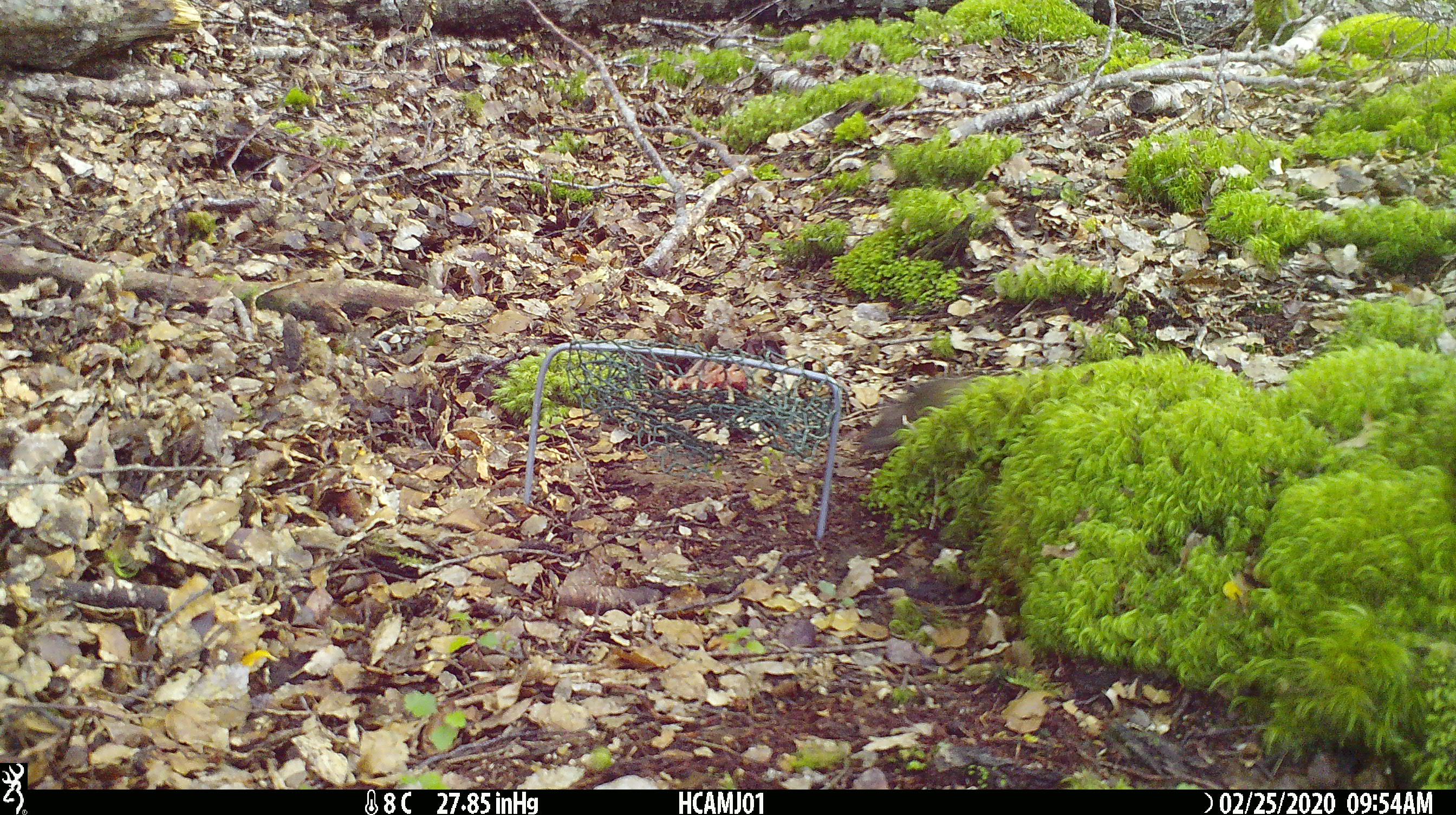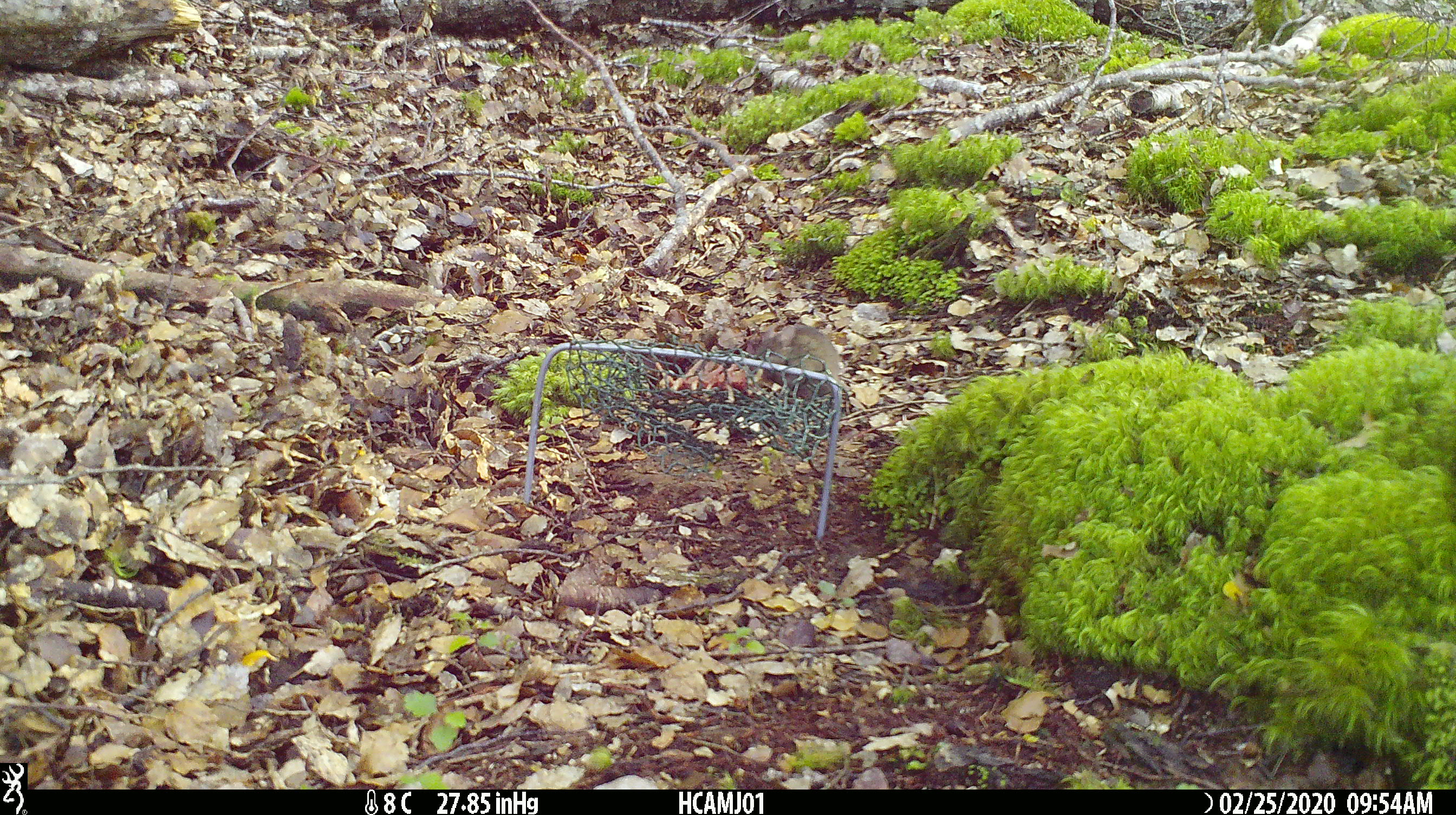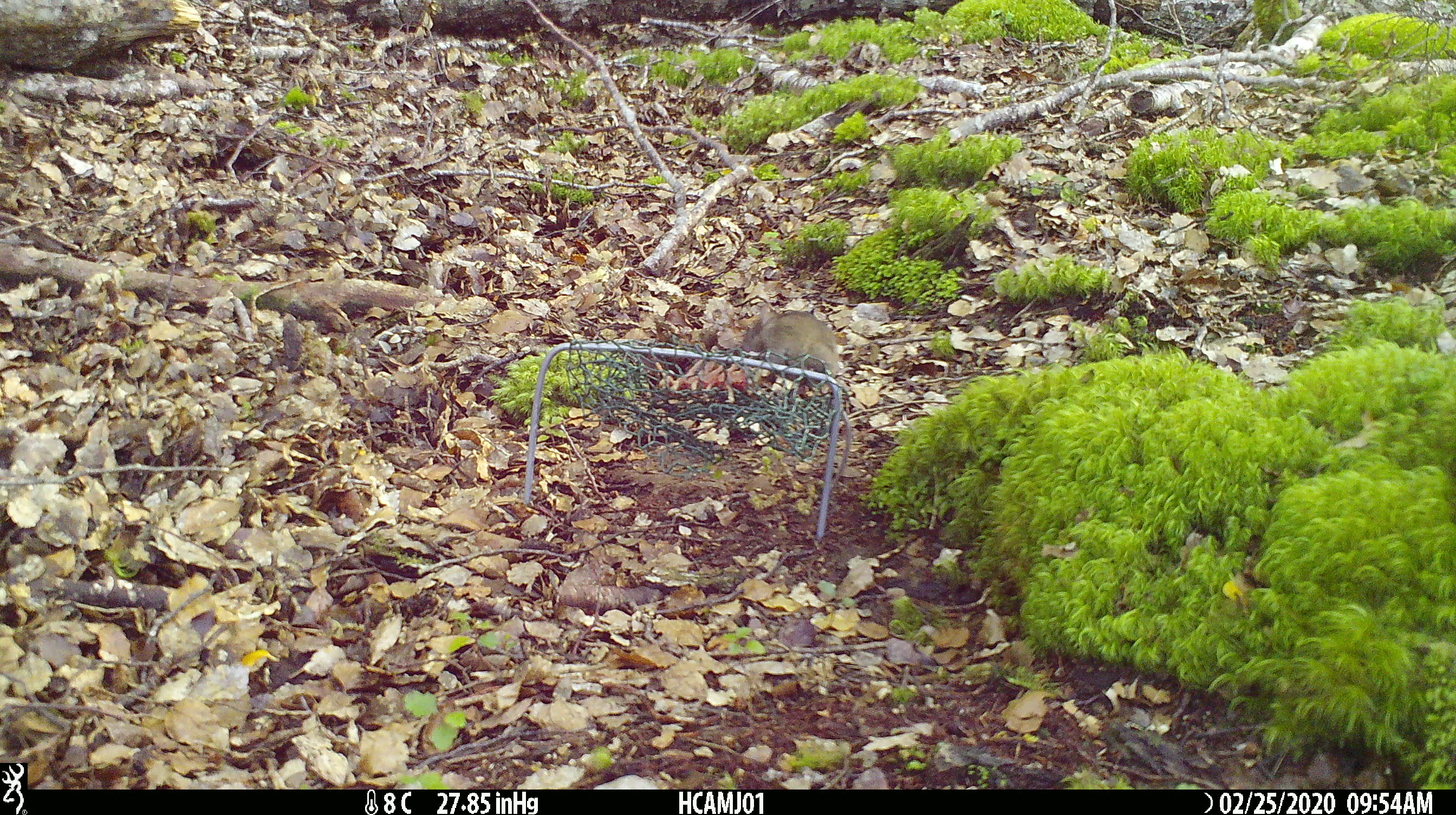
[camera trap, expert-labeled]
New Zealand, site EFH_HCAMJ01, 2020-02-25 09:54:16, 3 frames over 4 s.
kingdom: Animalia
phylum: Chordata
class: Mammalia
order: Rodentia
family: Muridae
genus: Mus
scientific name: Mus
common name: mouse